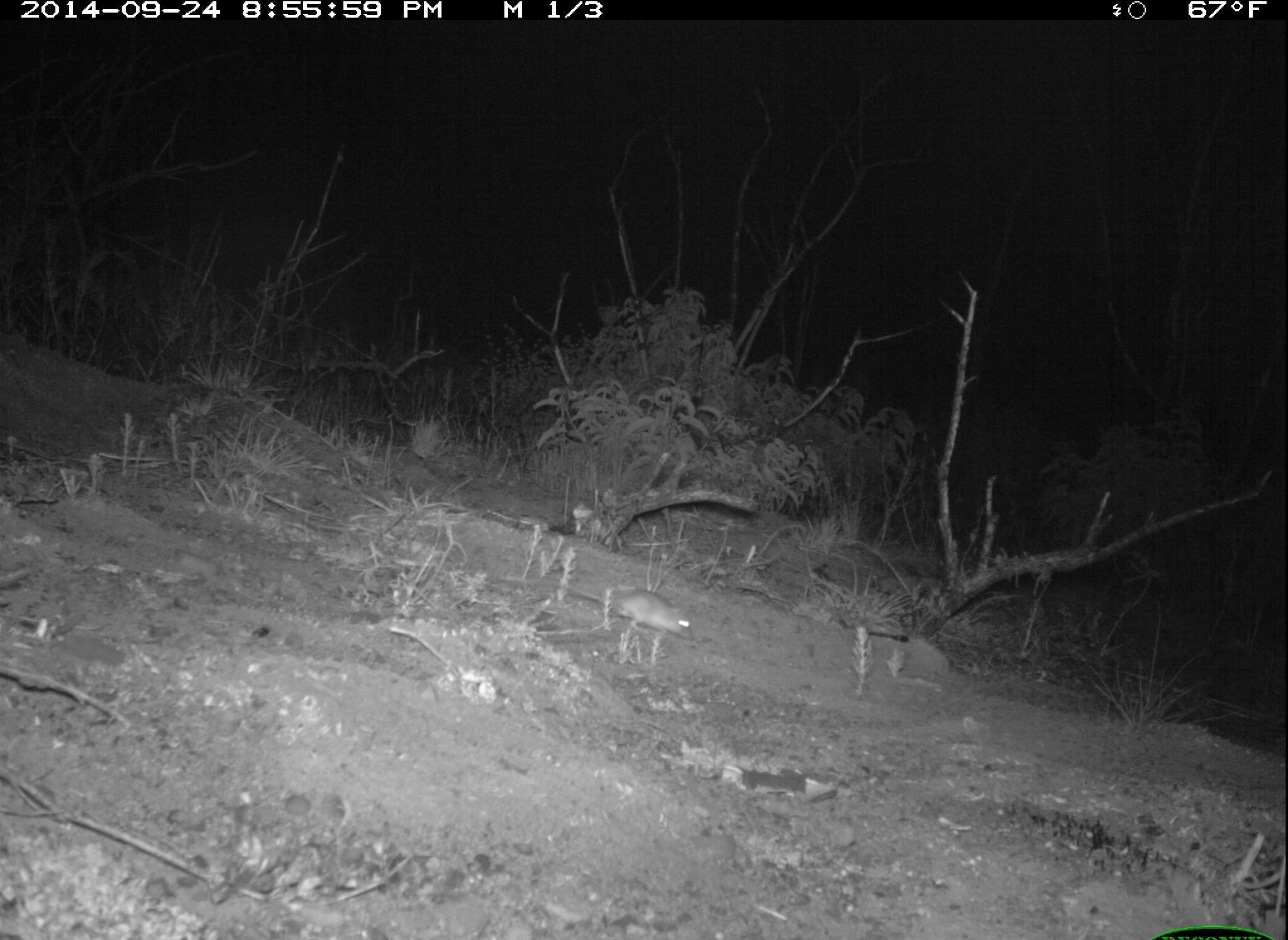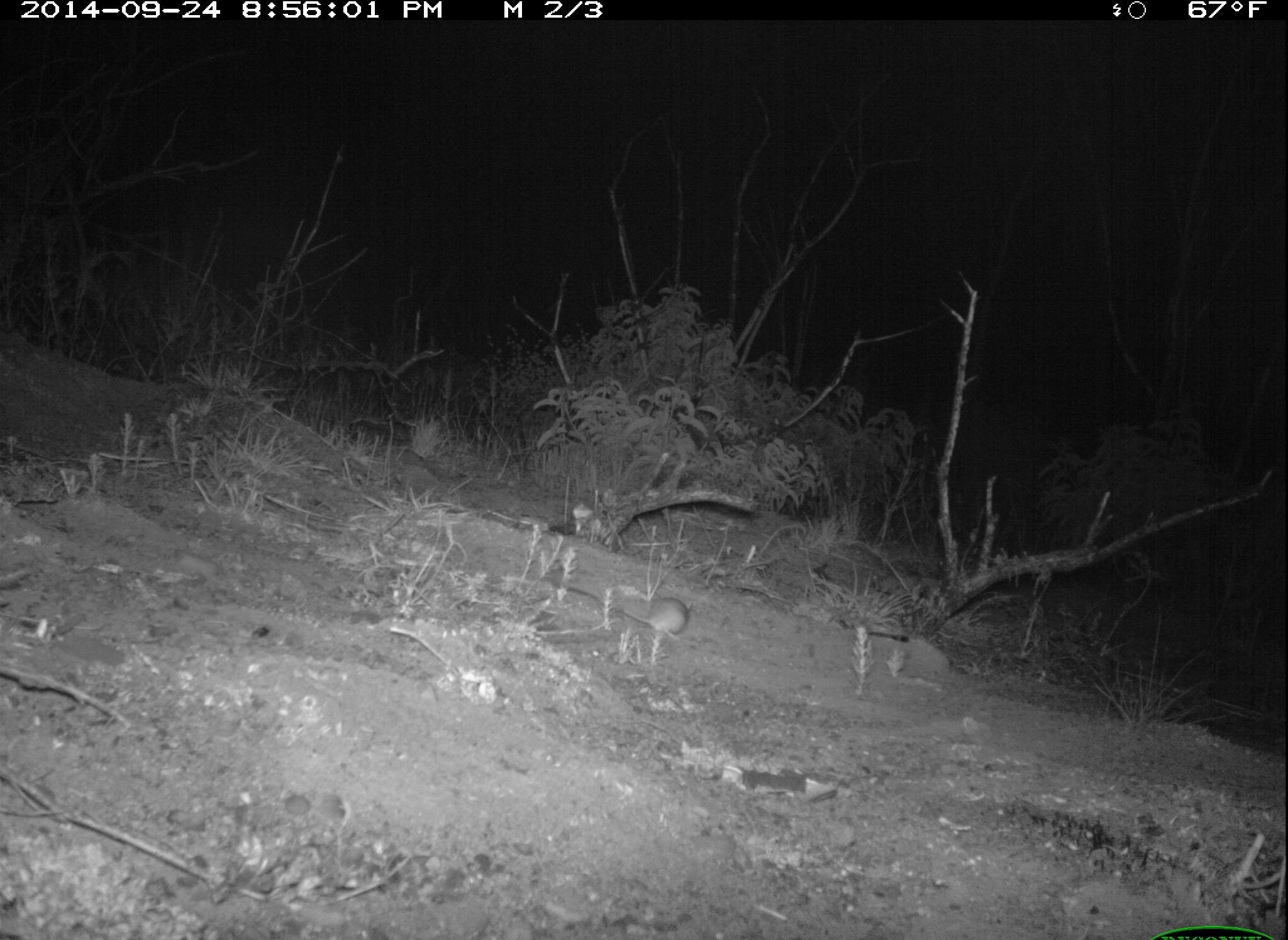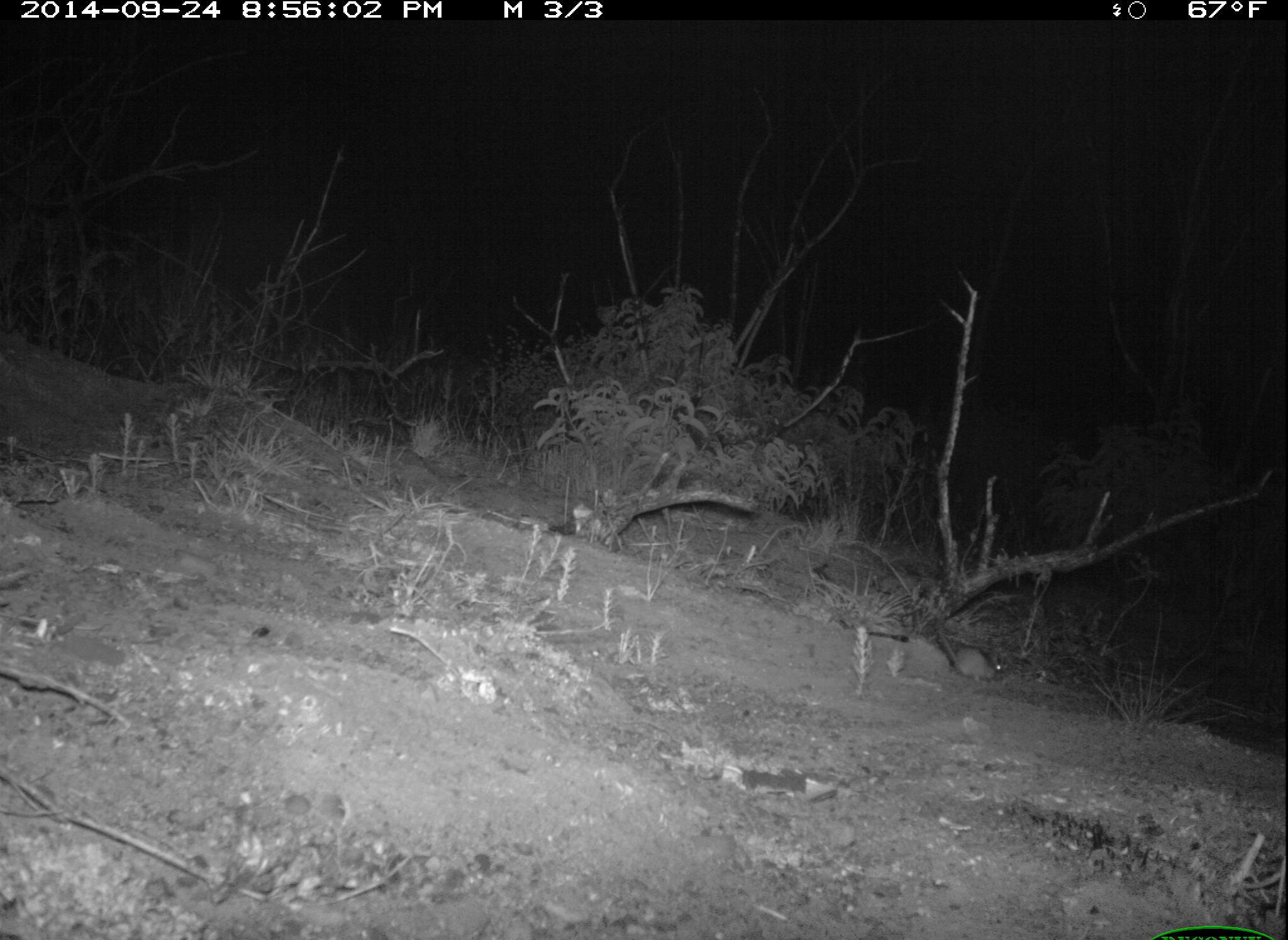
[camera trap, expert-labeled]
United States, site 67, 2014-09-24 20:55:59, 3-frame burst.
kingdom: Animalia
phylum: Chordata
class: Mammalia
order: Rodentia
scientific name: Rodentia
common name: rodent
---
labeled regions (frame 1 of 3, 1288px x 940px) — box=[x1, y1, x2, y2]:
rodent: box=[496, 569, 699, 645]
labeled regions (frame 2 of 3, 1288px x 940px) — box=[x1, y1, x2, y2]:
rodent: box=[554, 577, 689, 638]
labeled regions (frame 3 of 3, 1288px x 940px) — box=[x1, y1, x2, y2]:
rodent: box=[933, 614, 1009, 682]